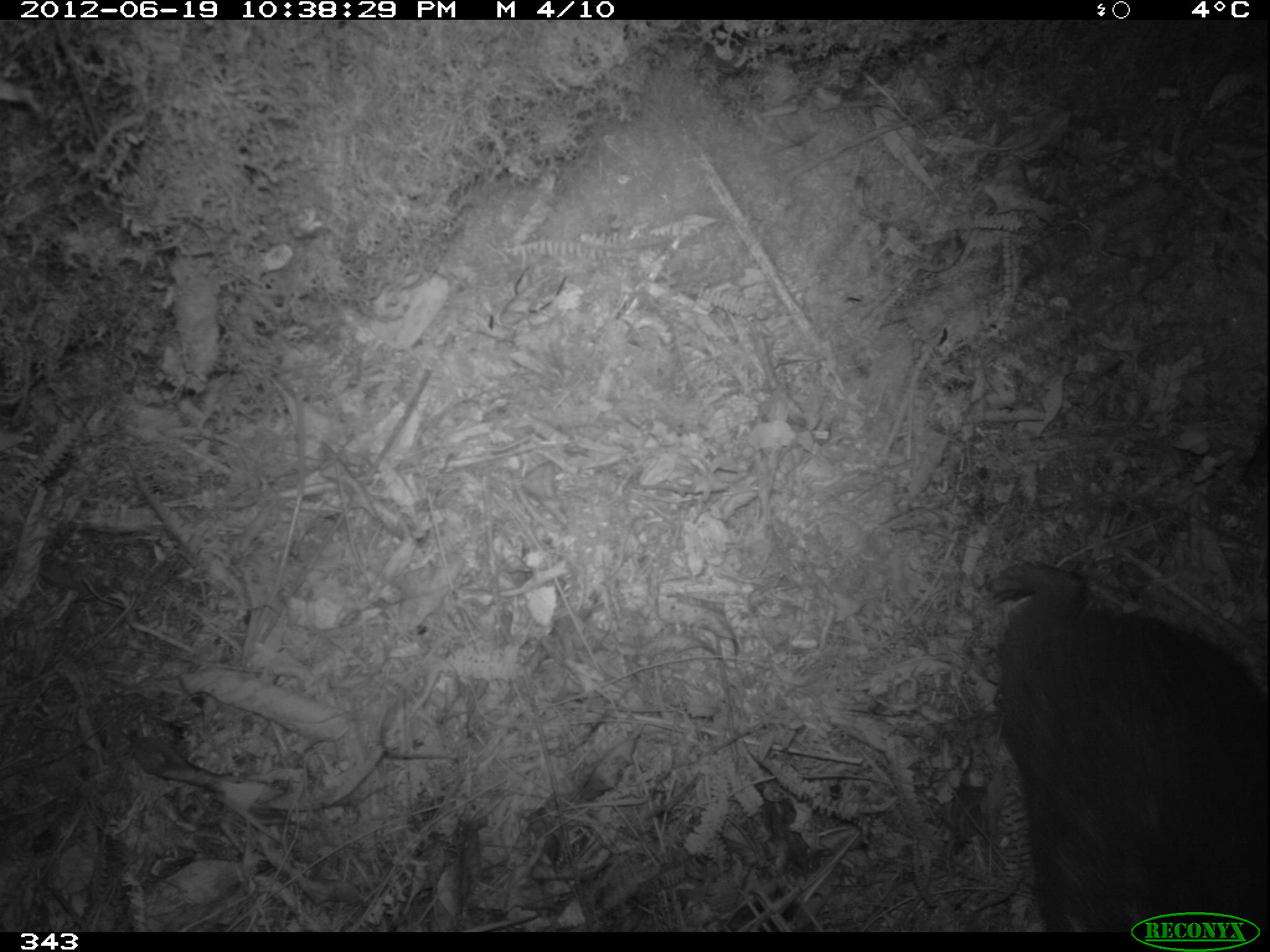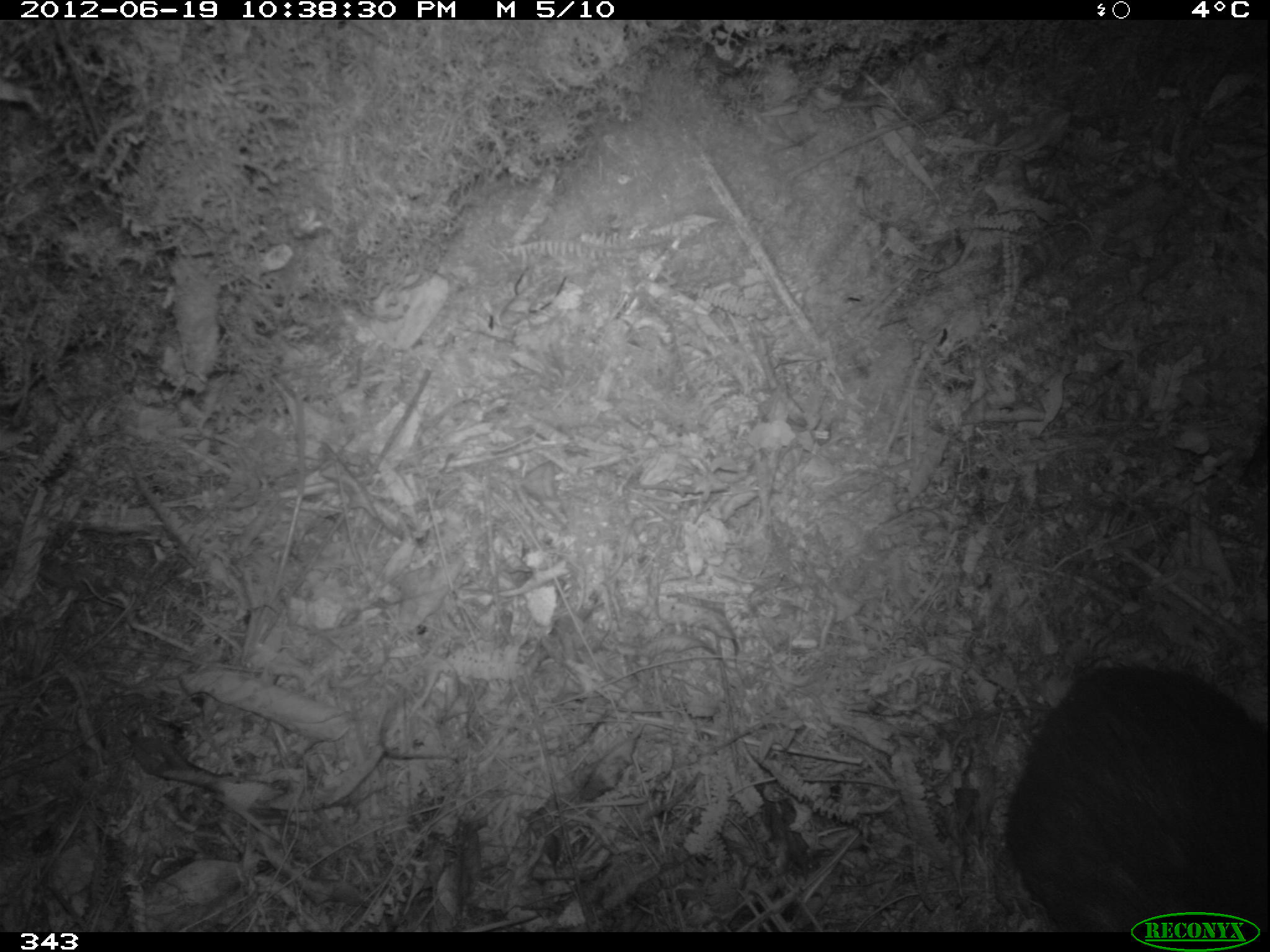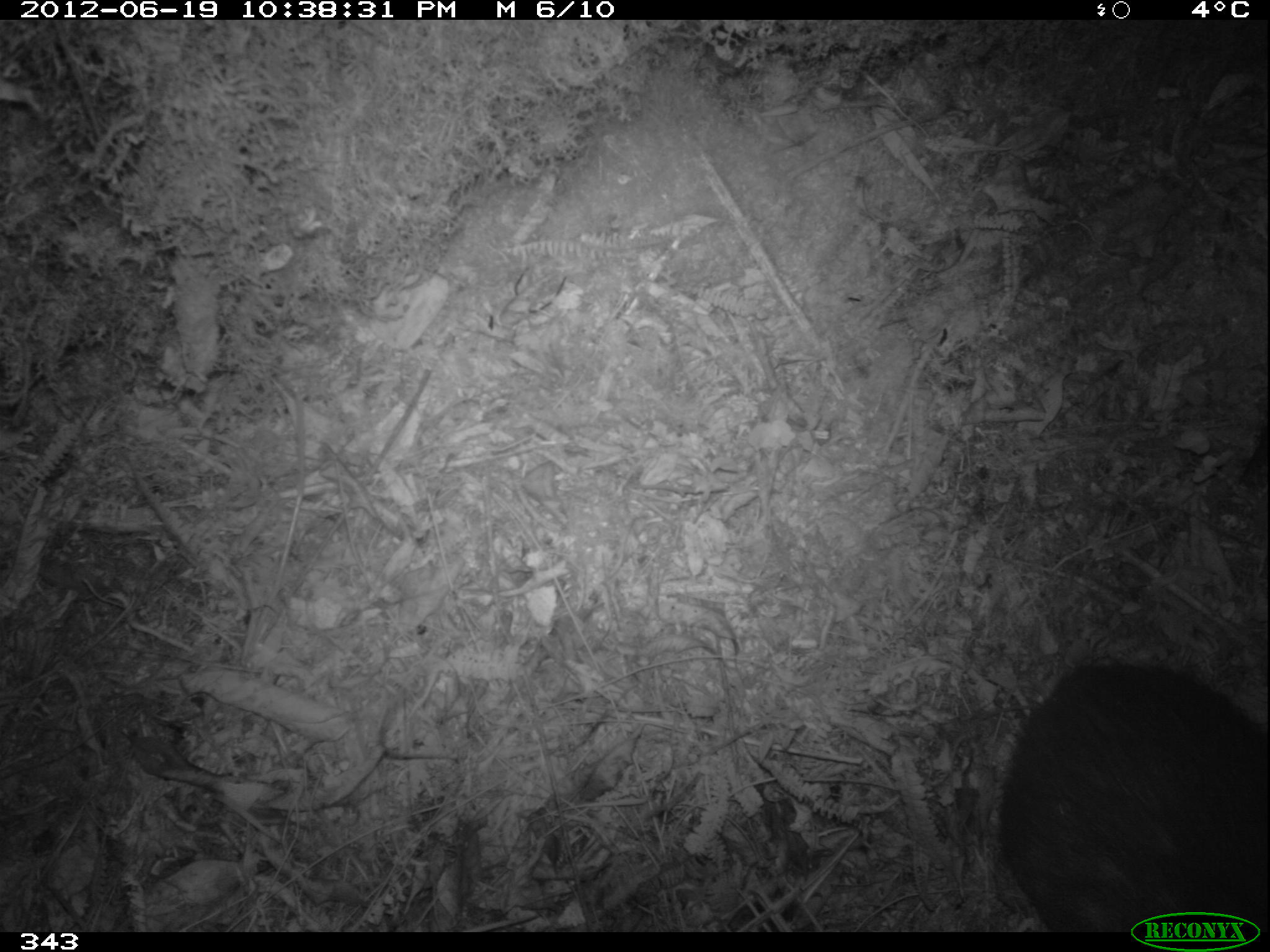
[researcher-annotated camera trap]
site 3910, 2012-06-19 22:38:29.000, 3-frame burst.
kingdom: Animalia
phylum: Chordata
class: Mammalia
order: Rodentia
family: Cuniculidae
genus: Cuniculus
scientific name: Cuniculus taczanowskii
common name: mountain paca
Cuniculus taczanowskii (mountain paca).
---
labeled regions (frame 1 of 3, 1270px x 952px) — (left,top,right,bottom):
cuniculus taczanowskii: (980,560,1267,932)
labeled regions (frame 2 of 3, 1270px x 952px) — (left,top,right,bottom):
cuniculus taczanowskii: (1002,663,1267,931)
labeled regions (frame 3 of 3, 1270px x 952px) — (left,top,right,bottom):
cuniculus taczanowskii: (997,660,1266,932)